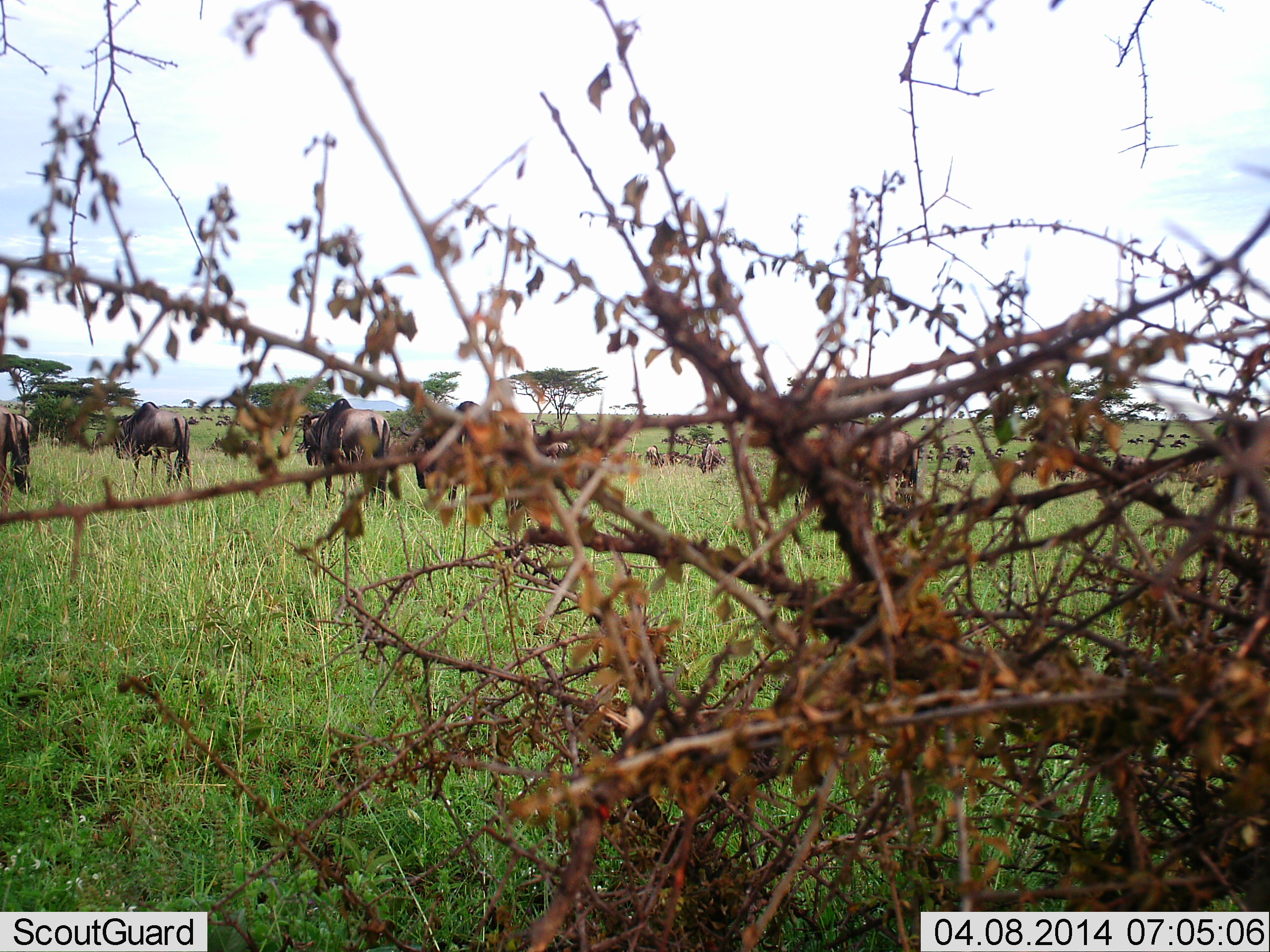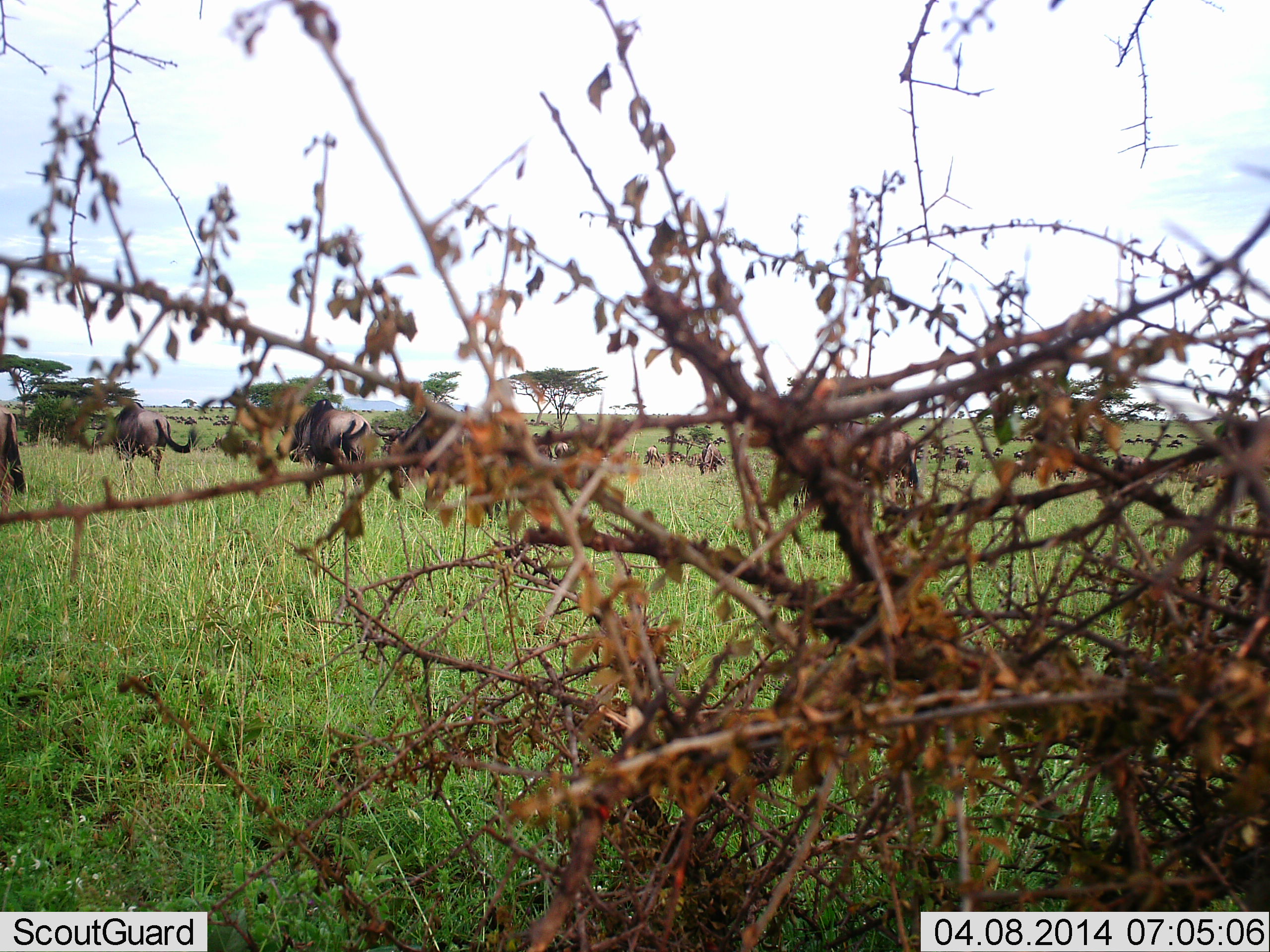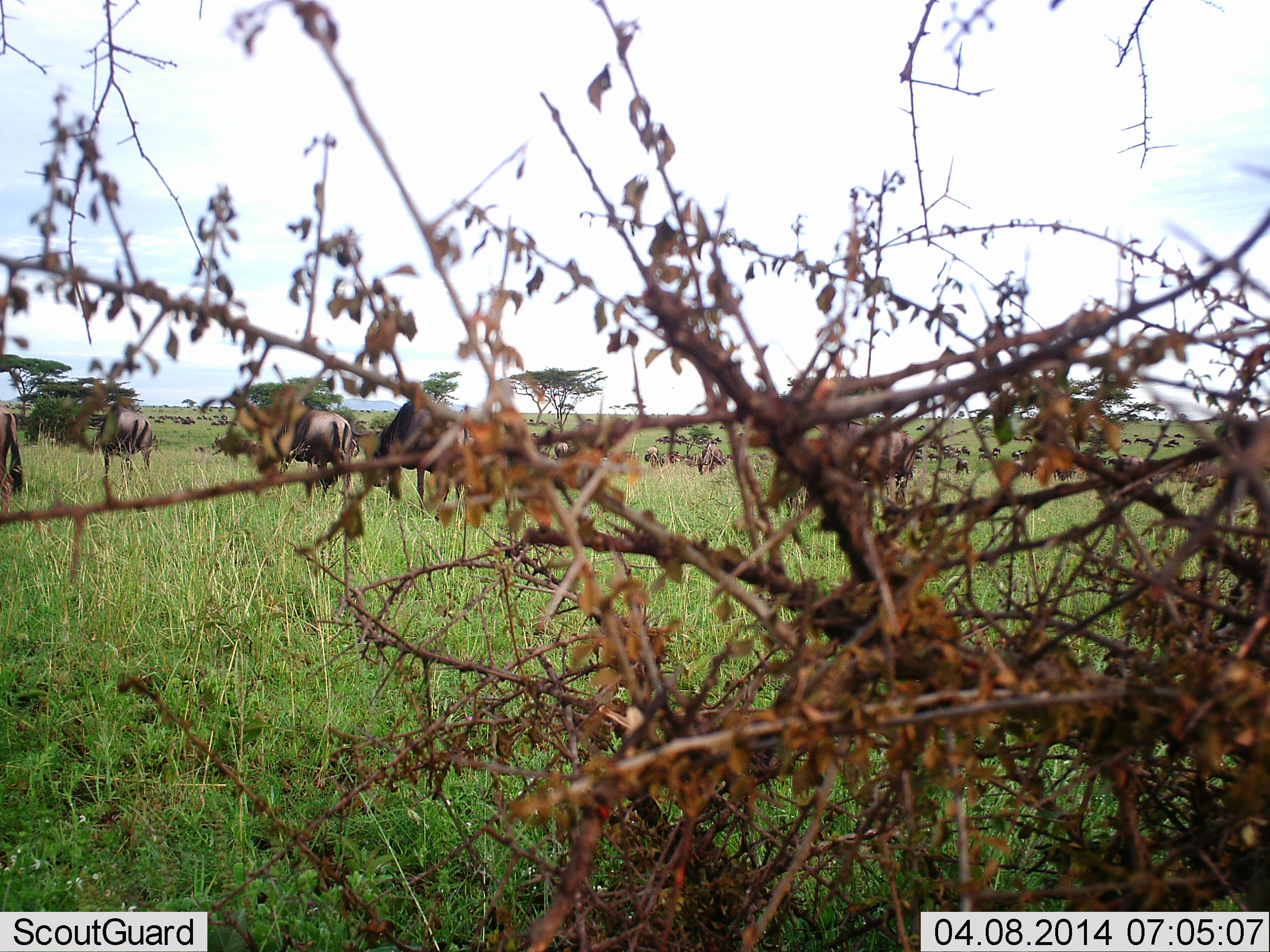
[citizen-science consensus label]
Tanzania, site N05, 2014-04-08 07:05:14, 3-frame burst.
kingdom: Animalia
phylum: Chordata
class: Mammalia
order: Artiodactyla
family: Bovidae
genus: Connochaetes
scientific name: Connochaetes taurinus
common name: blue wildebeest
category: wildebeest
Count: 51+.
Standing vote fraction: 40%.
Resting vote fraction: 10%.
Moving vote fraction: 70%.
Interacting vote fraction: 10%.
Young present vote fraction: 0%.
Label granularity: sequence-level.